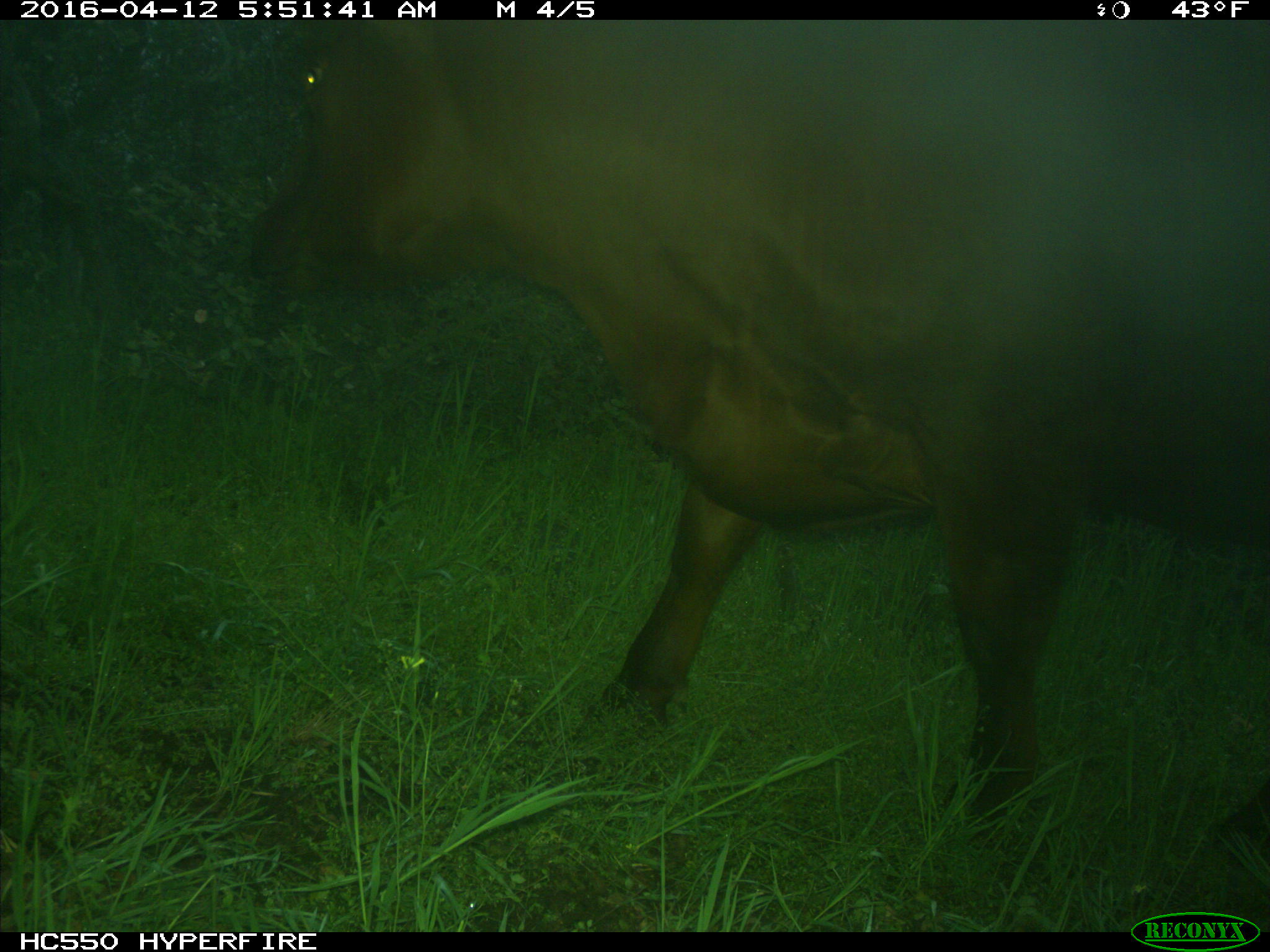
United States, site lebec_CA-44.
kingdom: Animalia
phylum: Chordata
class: Mammalia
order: Artiodactyla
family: Bovidae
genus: Bos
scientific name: Bos taurus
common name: domestic cow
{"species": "Bos taurus (domestic cow)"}